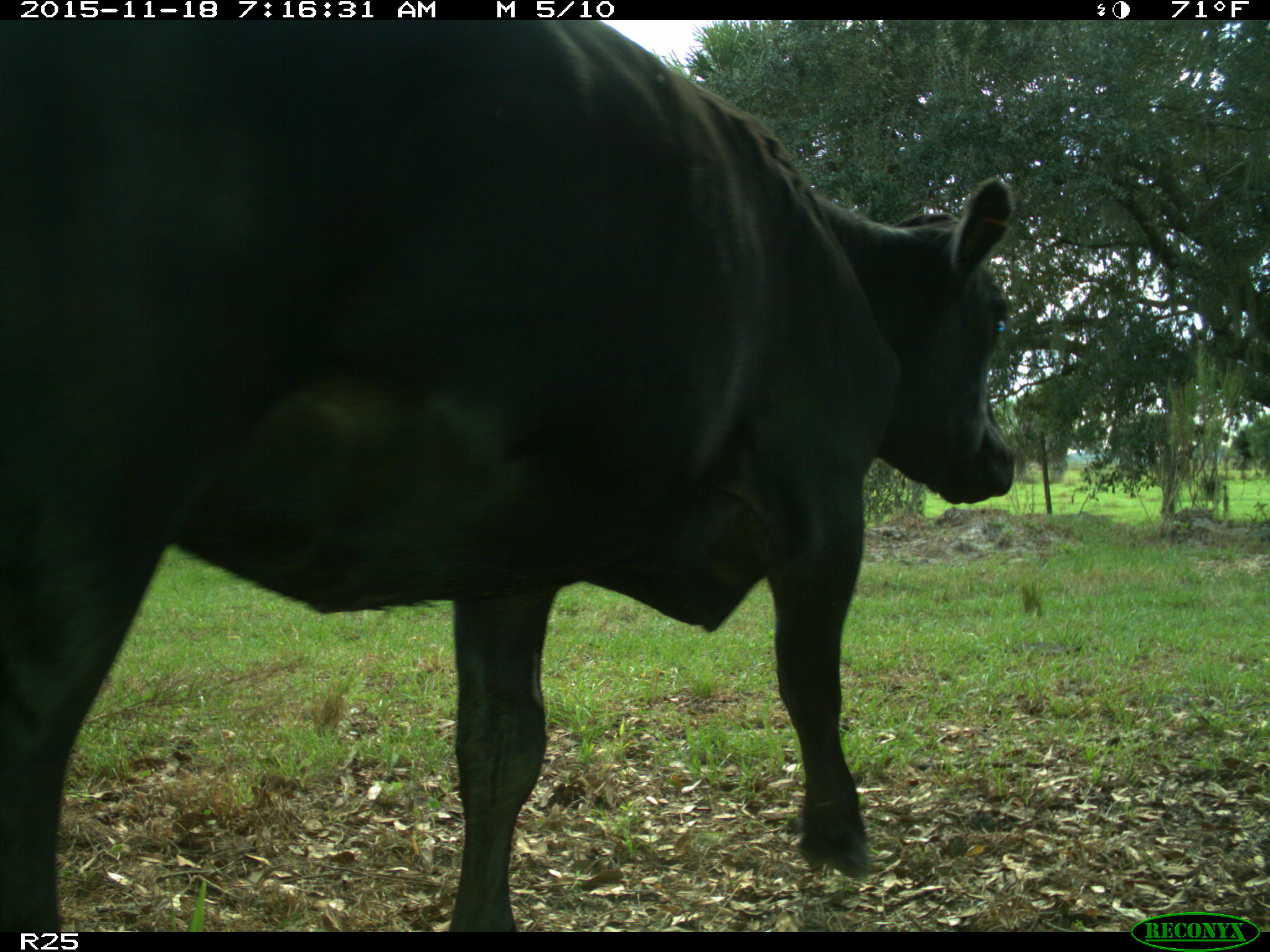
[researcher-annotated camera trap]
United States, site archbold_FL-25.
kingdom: Animalia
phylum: Chordata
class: Mammalia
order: Artiodactyla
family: Bovidae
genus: Bos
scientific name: Bos taurus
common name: domestic cow